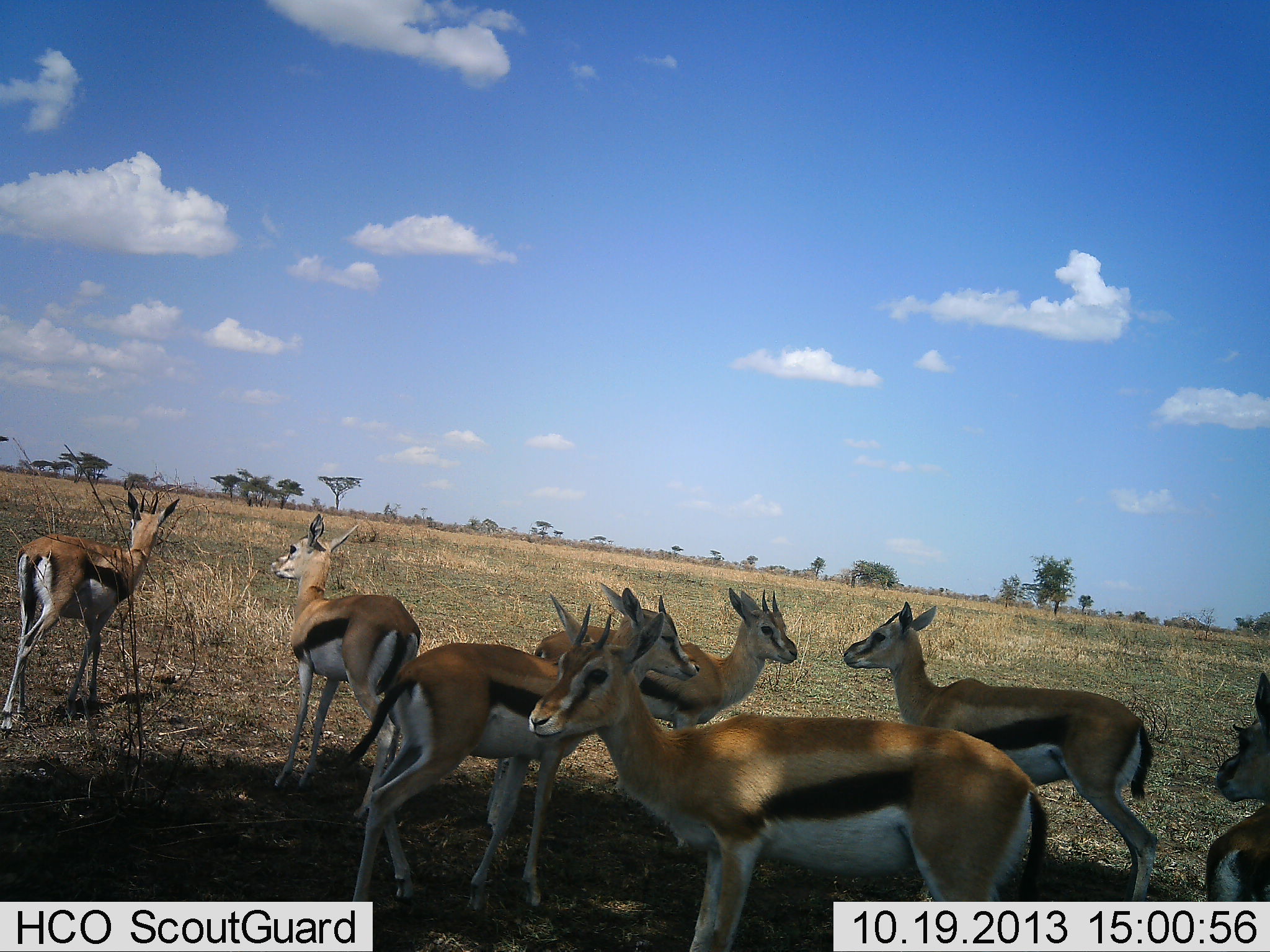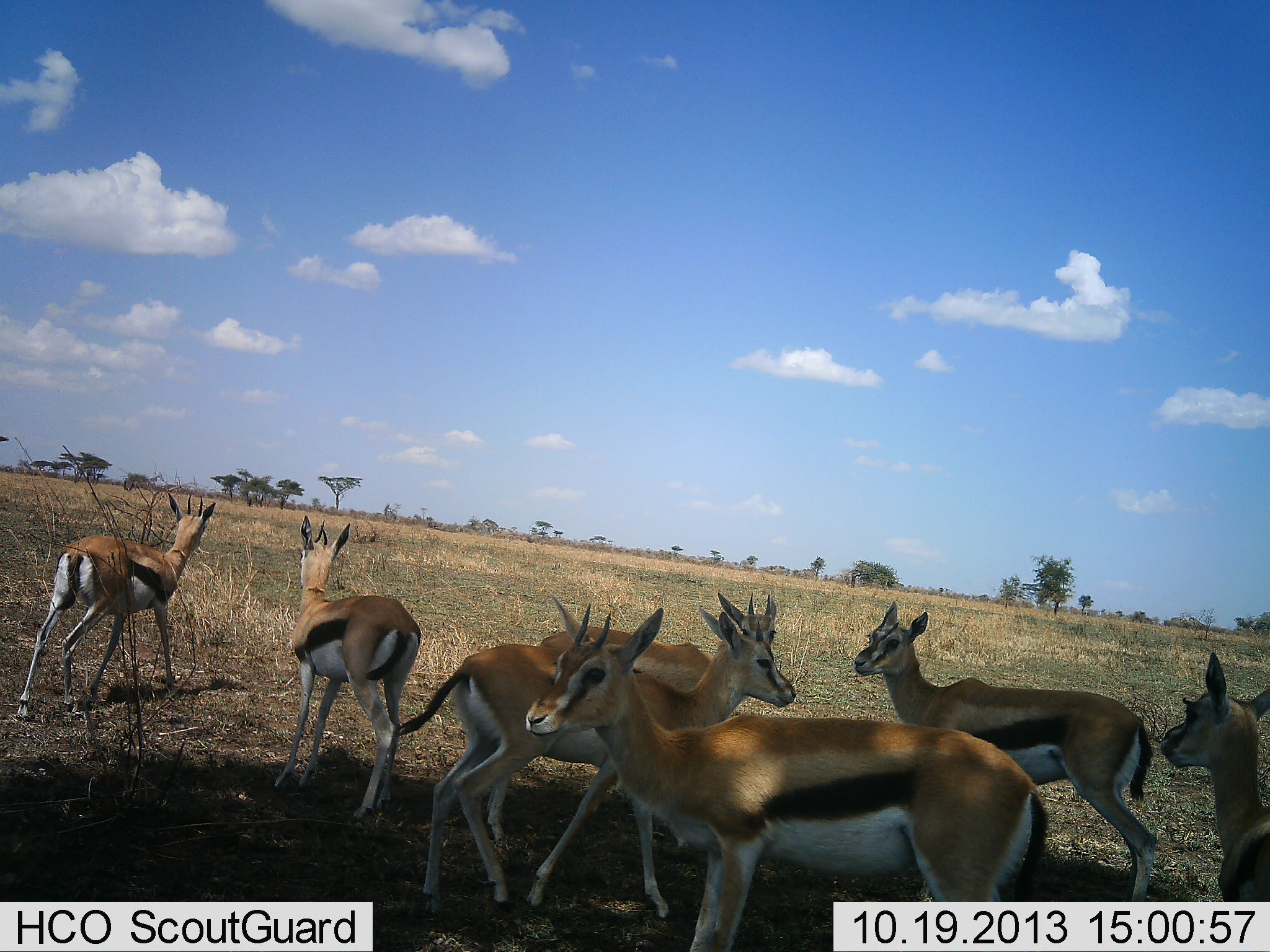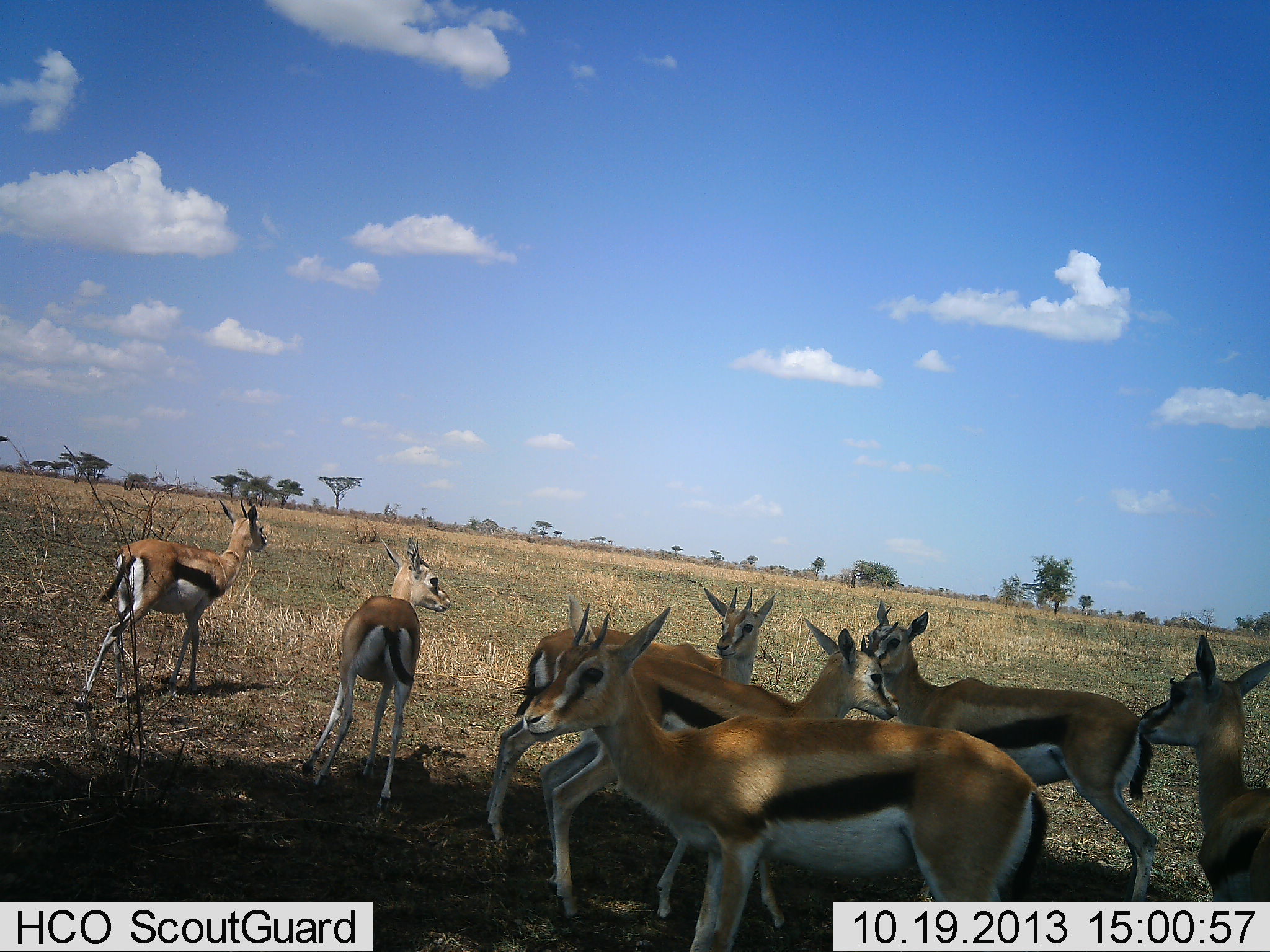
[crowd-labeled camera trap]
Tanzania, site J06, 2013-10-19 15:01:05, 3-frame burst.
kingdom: Animalia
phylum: Chordata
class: Mammalia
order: Artiodactyla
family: Bovidae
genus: Eudorcas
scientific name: Eudorcas thomsonii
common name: thomson's gazelle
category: gazellethomsons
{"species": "gazellethomsons (thomson's gazelle) (Eudorcas thomsonii)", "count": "7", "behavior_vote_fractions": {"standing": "90%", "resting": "0%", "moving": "70%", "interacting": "0%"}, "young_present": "0%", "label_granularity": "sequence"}